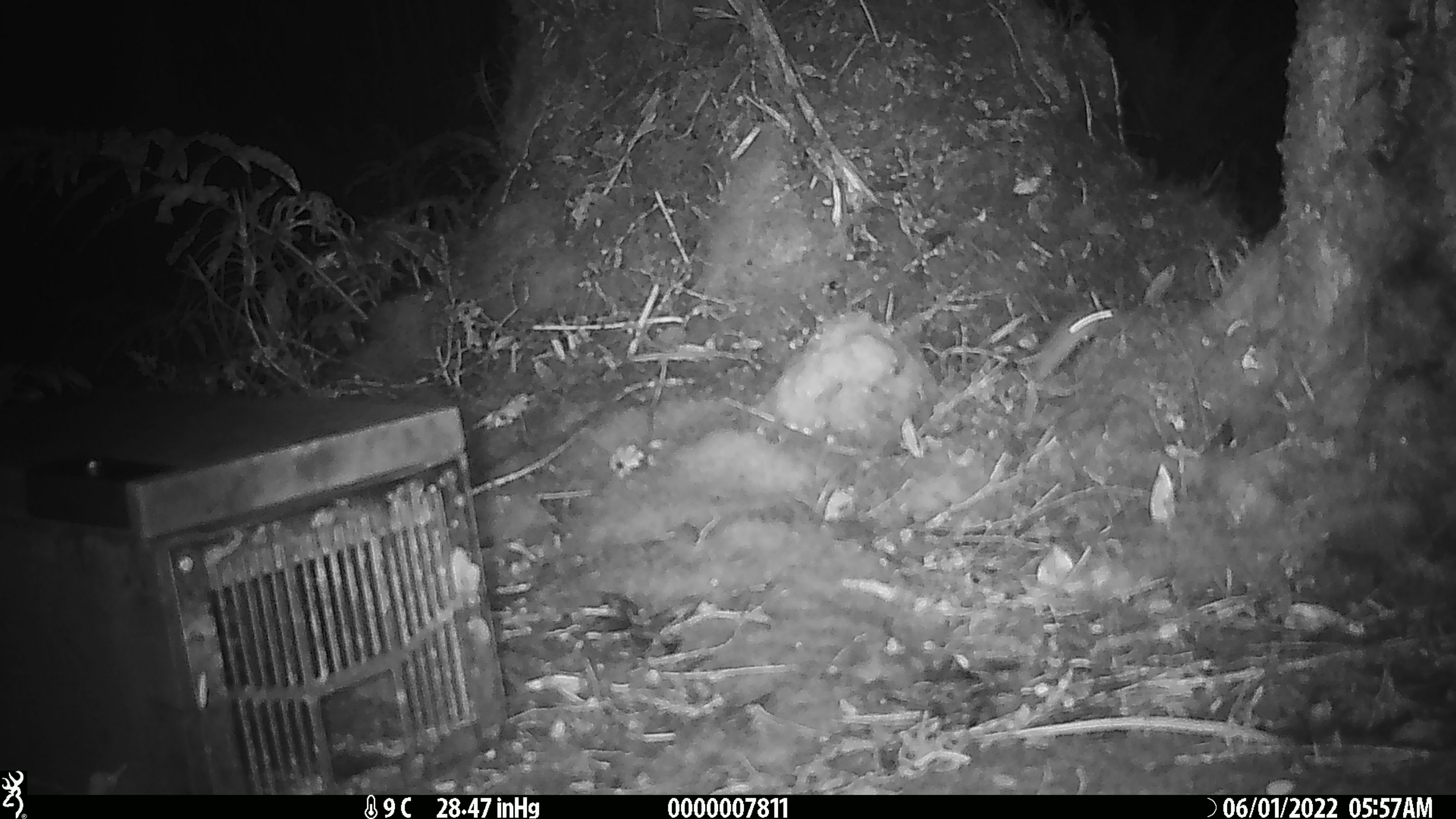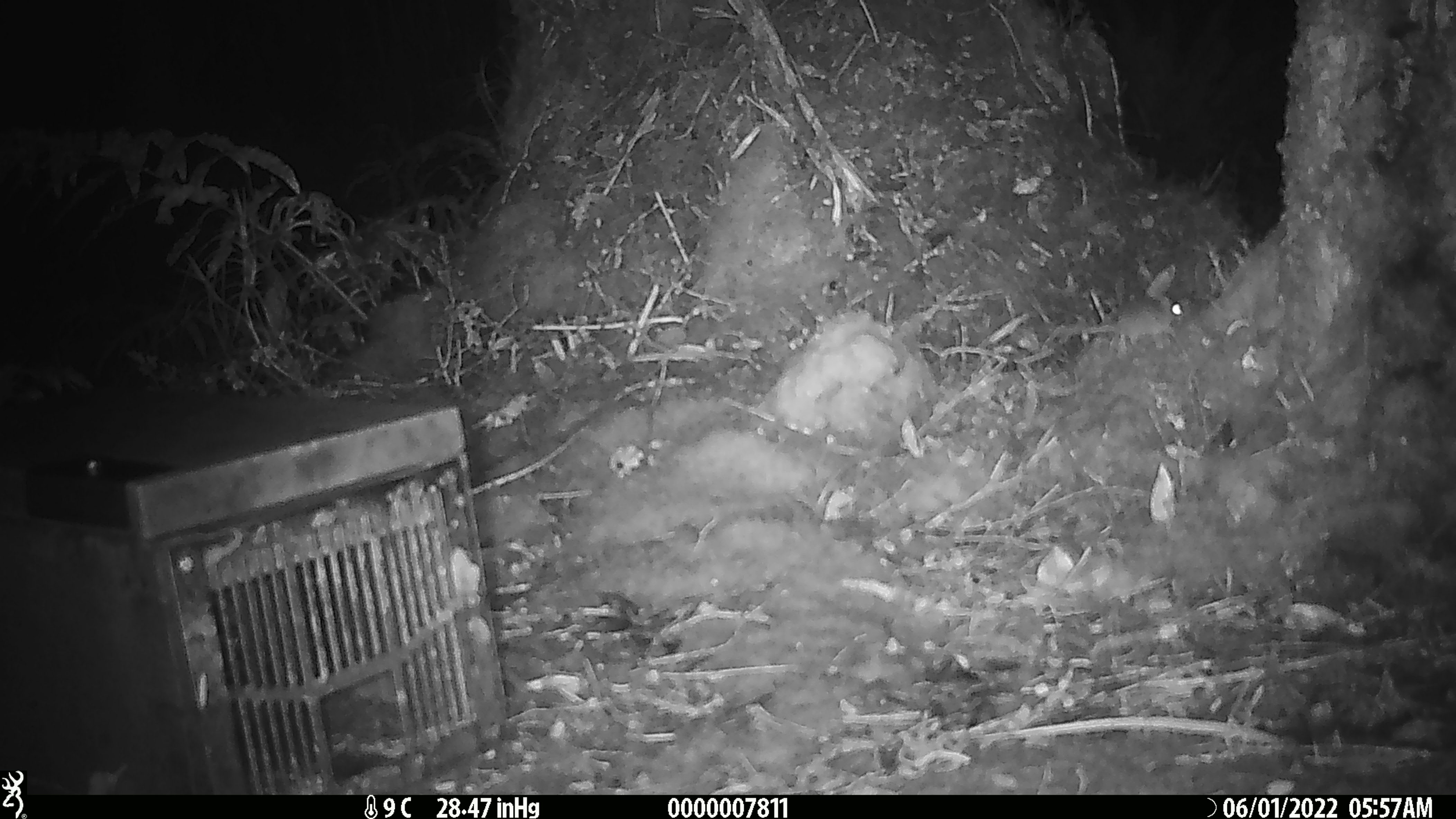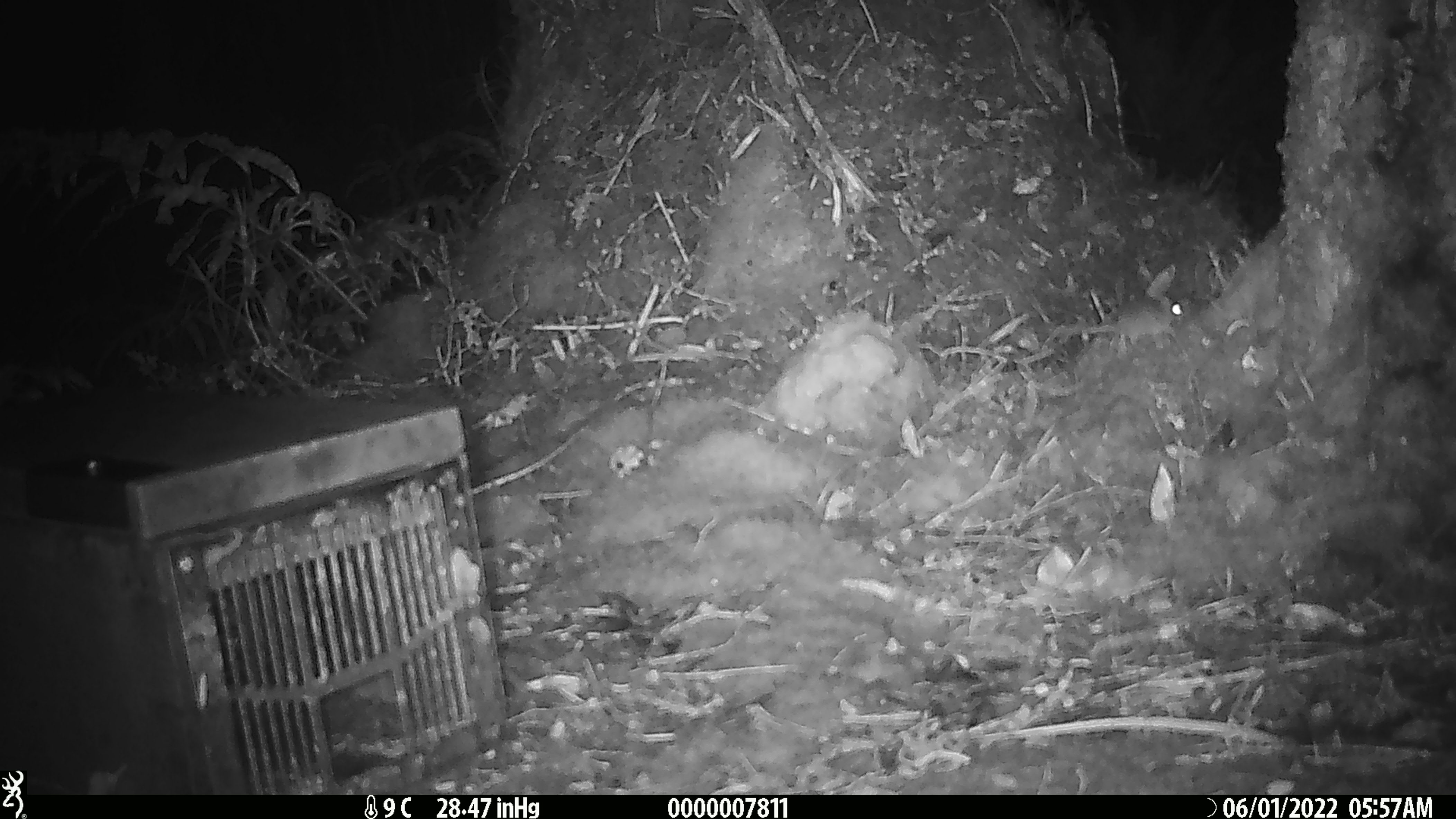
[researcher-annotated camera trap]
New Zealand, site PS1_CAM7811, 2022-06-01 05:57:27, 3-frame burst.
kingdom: Animalia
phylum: Chordata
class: Mammalia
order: Rodentia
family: Muridae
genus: Mus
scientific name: Mus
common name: mouse